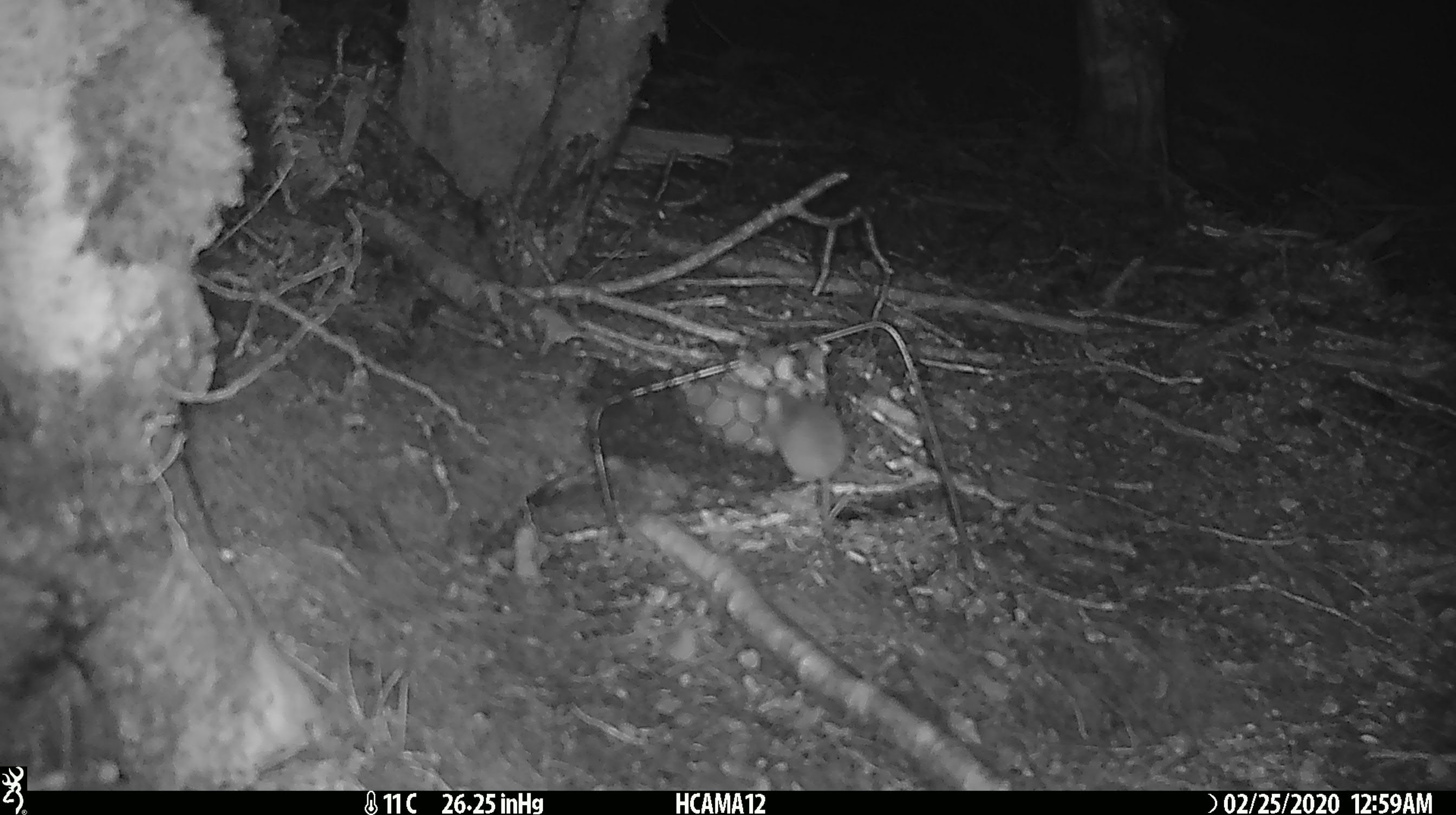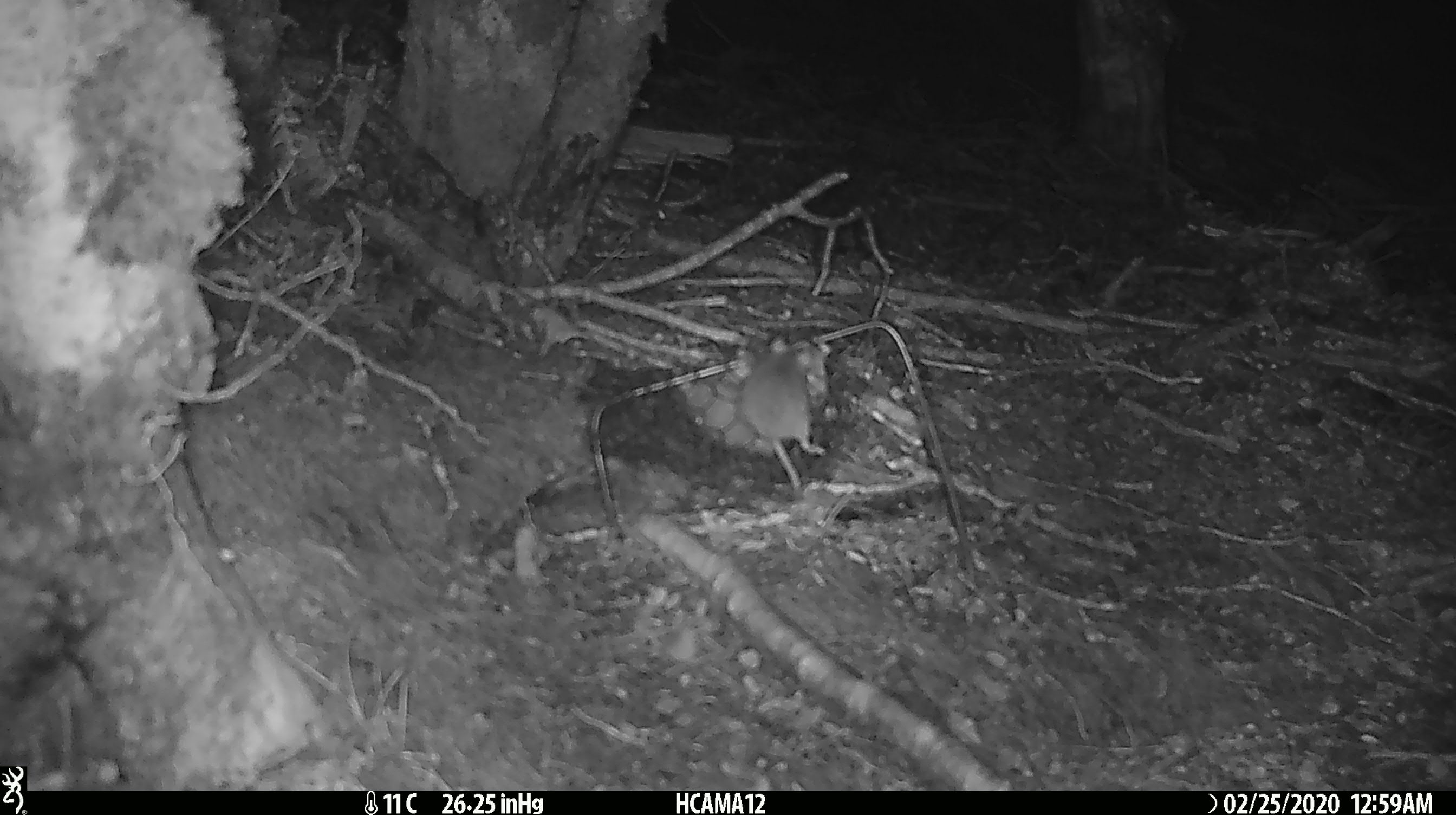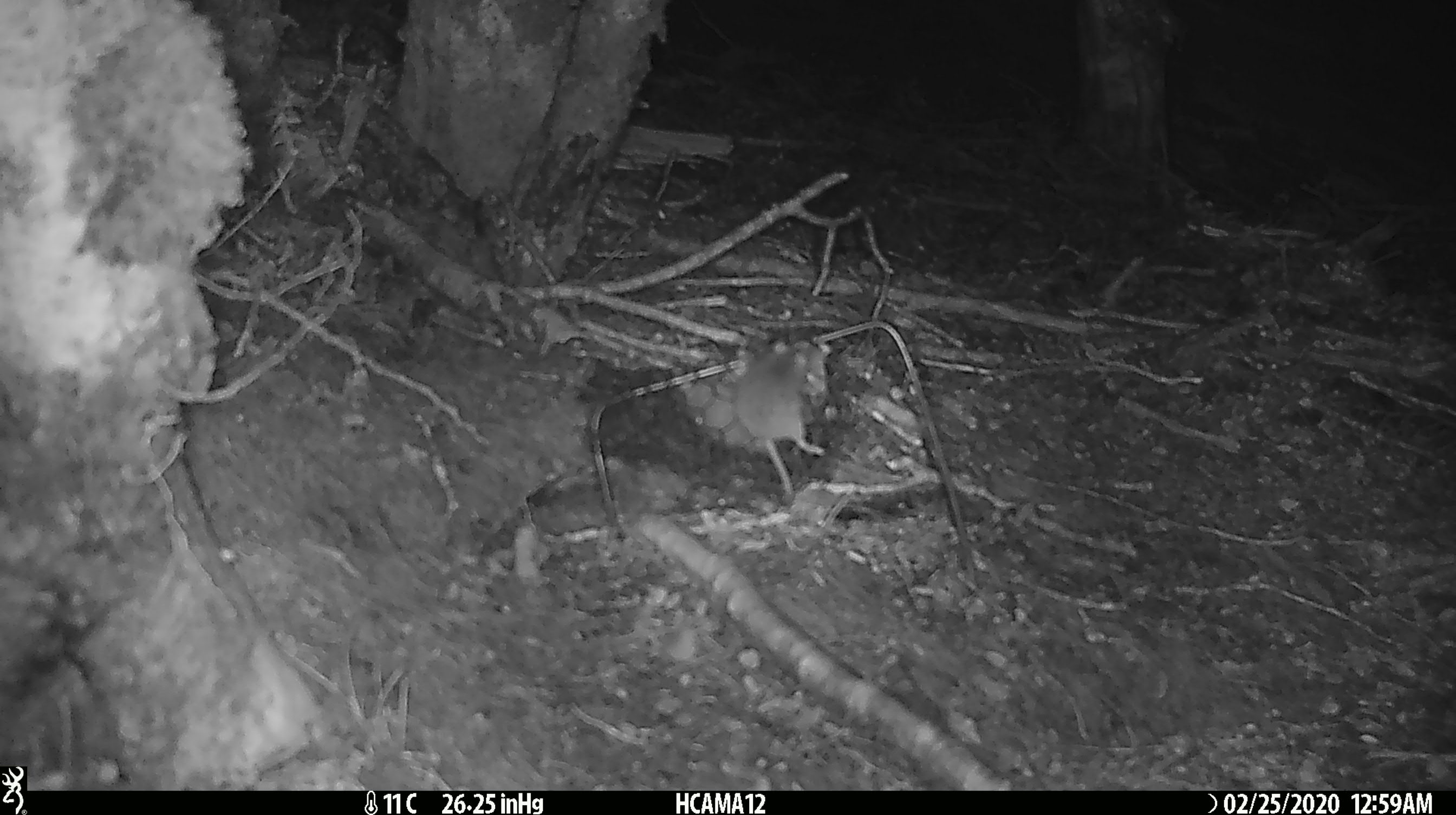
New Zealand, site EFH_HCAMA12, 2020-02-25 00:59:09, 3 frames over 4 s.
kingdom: Animalia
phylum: Chordata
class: Mammalia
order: Rodentia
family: Muridae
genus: Mus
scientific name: Mus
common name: mouse